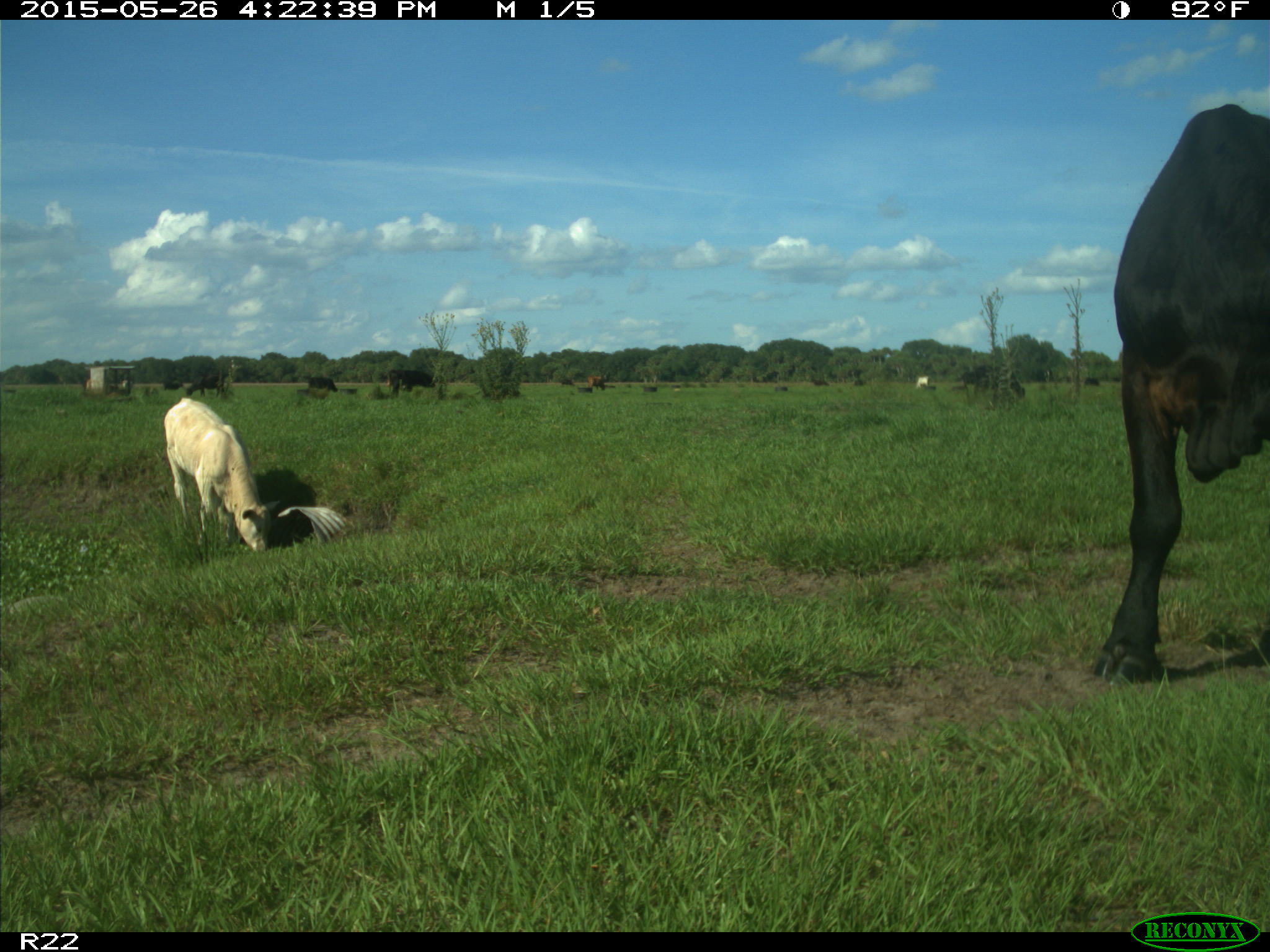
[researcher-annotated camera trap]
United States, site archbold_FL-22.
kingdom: Animalia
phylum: Chordata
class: Mammalia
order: Artiodactyla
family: Bovidae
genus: Bos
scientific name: Bos taurus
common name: domestic cow